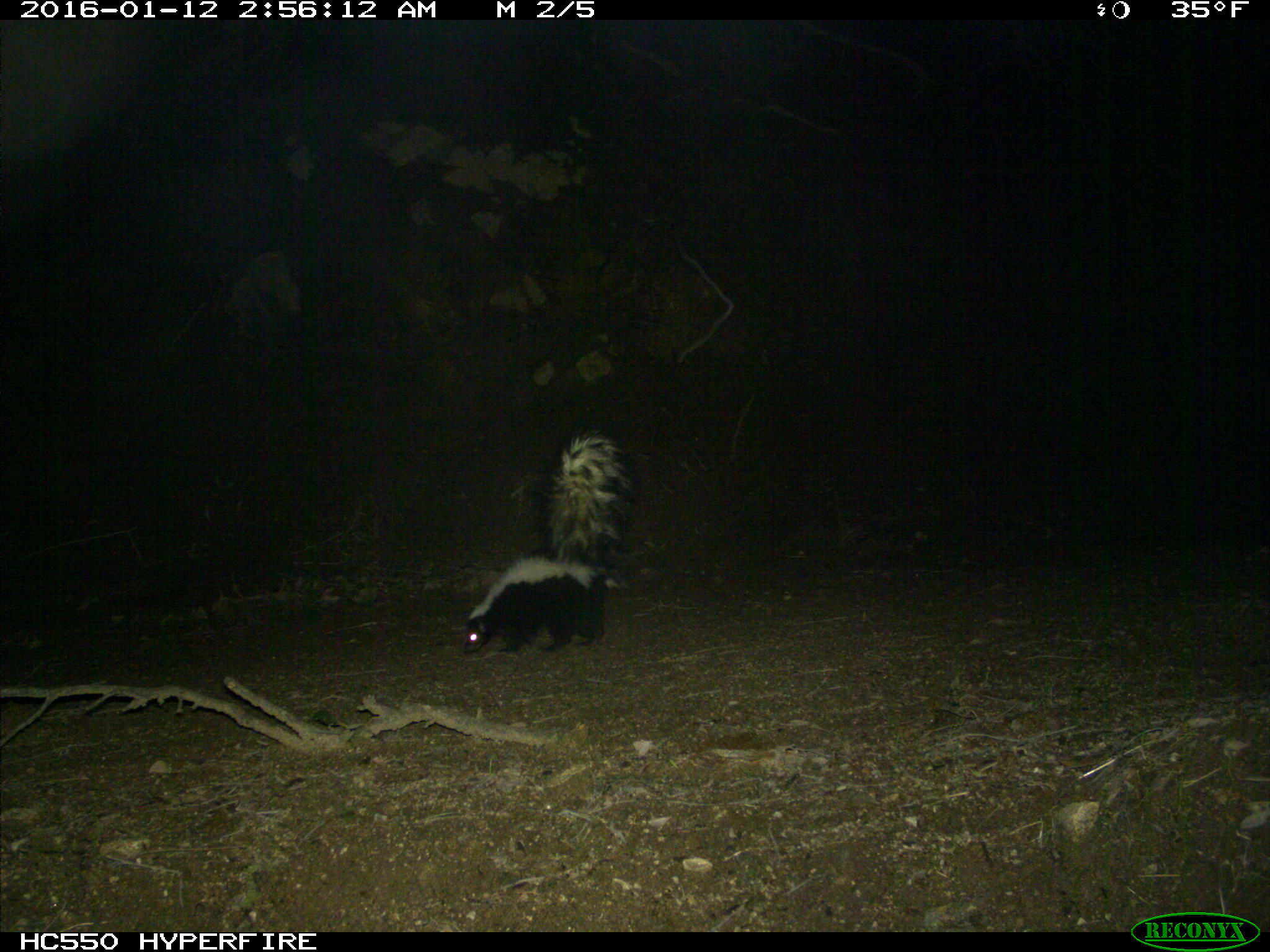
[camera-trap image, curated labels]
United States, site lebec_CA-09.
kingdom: Animalia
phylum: Chordata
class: Mammalia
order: Carnivora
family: Mephitidae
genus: Mephitis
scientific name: Mephitis mephitis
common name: striped skunk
Mephitis mephitis (striped skunk).